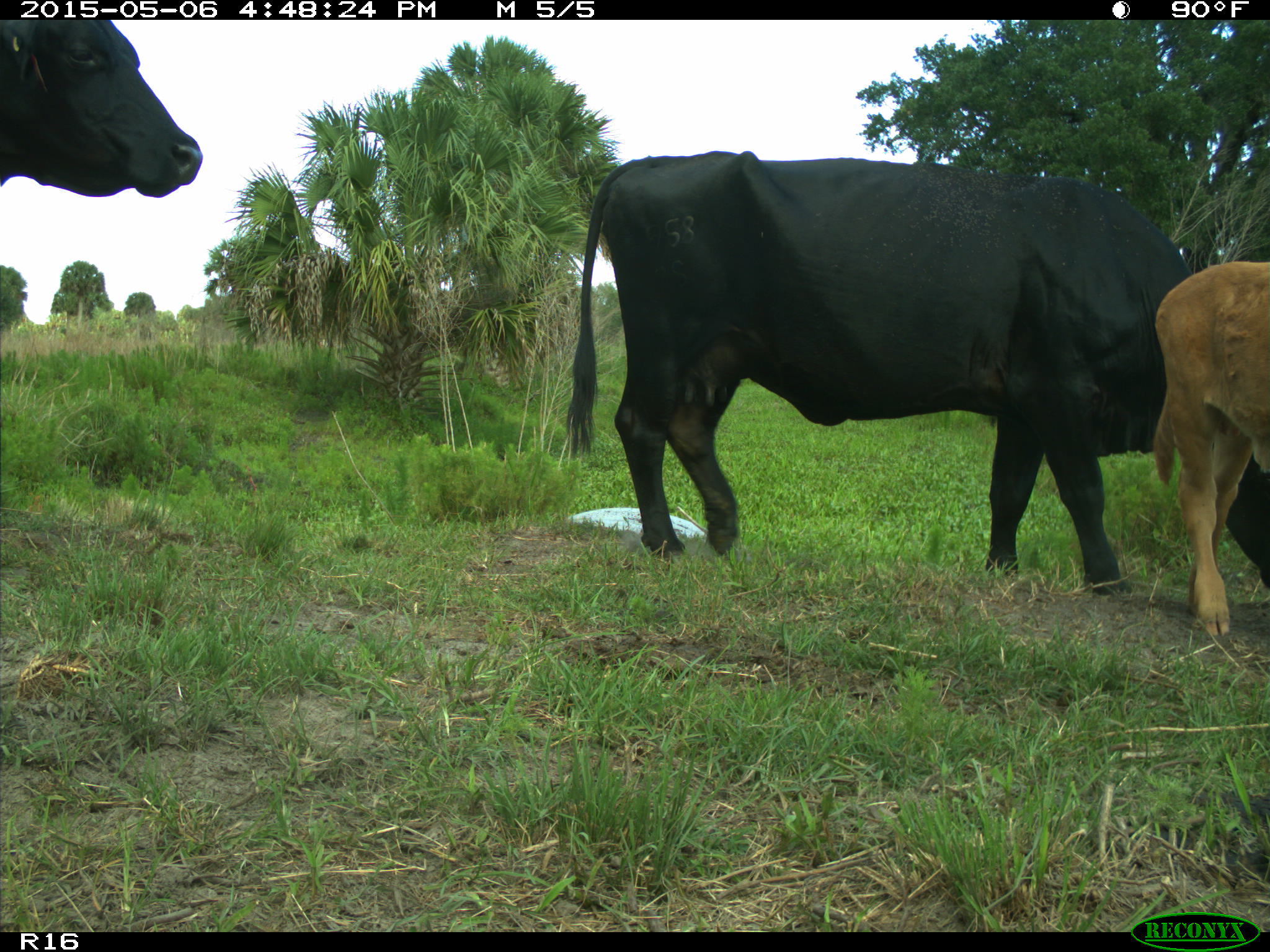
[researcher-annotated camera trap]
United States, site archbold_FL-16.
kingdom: Animalia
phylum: Chordata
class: Mammalia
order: Artiodactyla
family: Bovidae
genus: Bos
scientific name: Bos taurus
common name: domestic cow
Bos taurus (domestic cow).